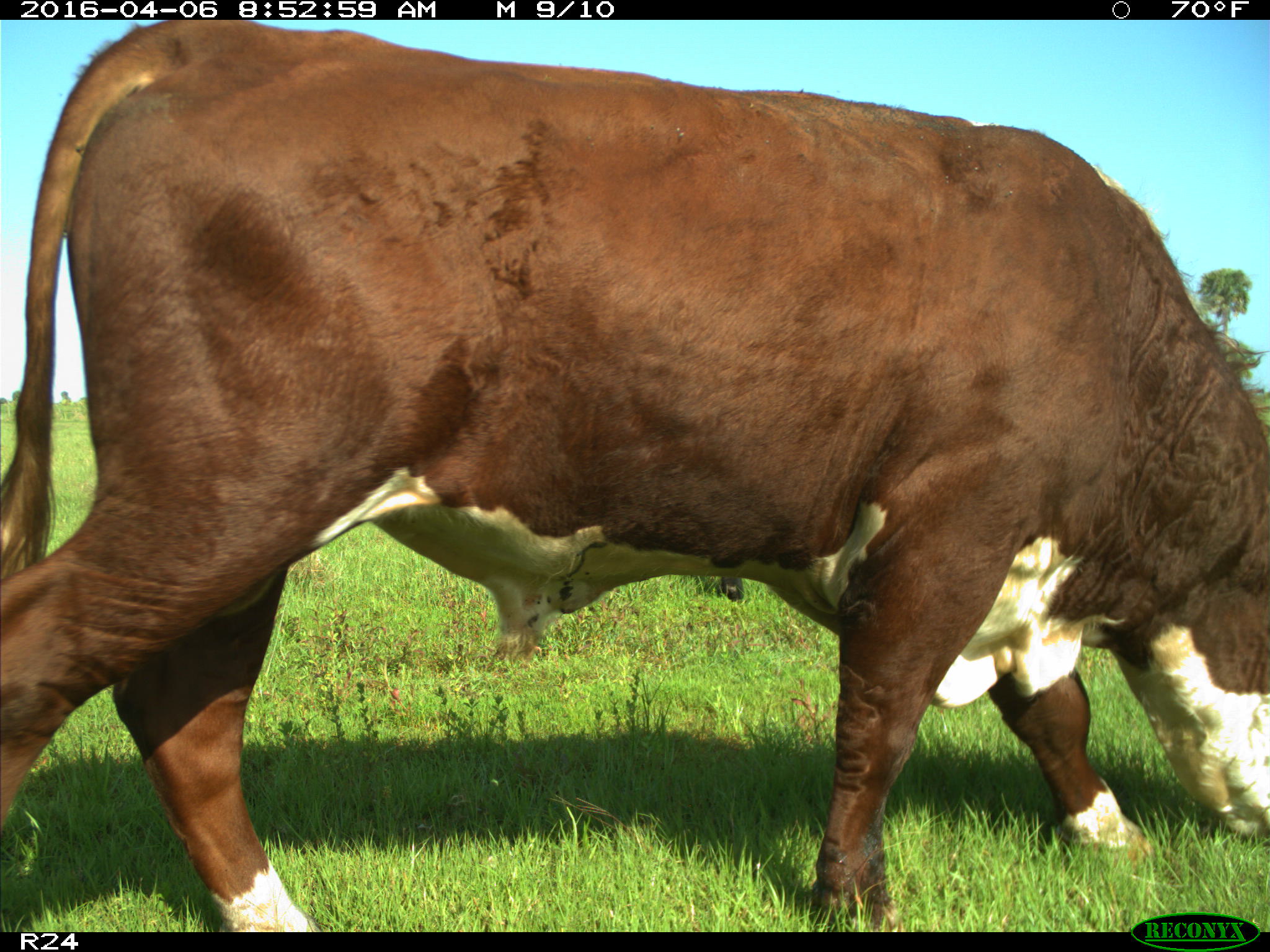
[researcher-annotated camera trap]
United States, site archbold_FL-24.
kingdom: Animalia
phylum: Chordata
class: Mammalia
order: Artiodactyla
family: Bovidae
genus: Bos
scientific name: Bos taurus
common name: domestic cow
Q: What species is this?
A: Bos taurus (domestic cow).